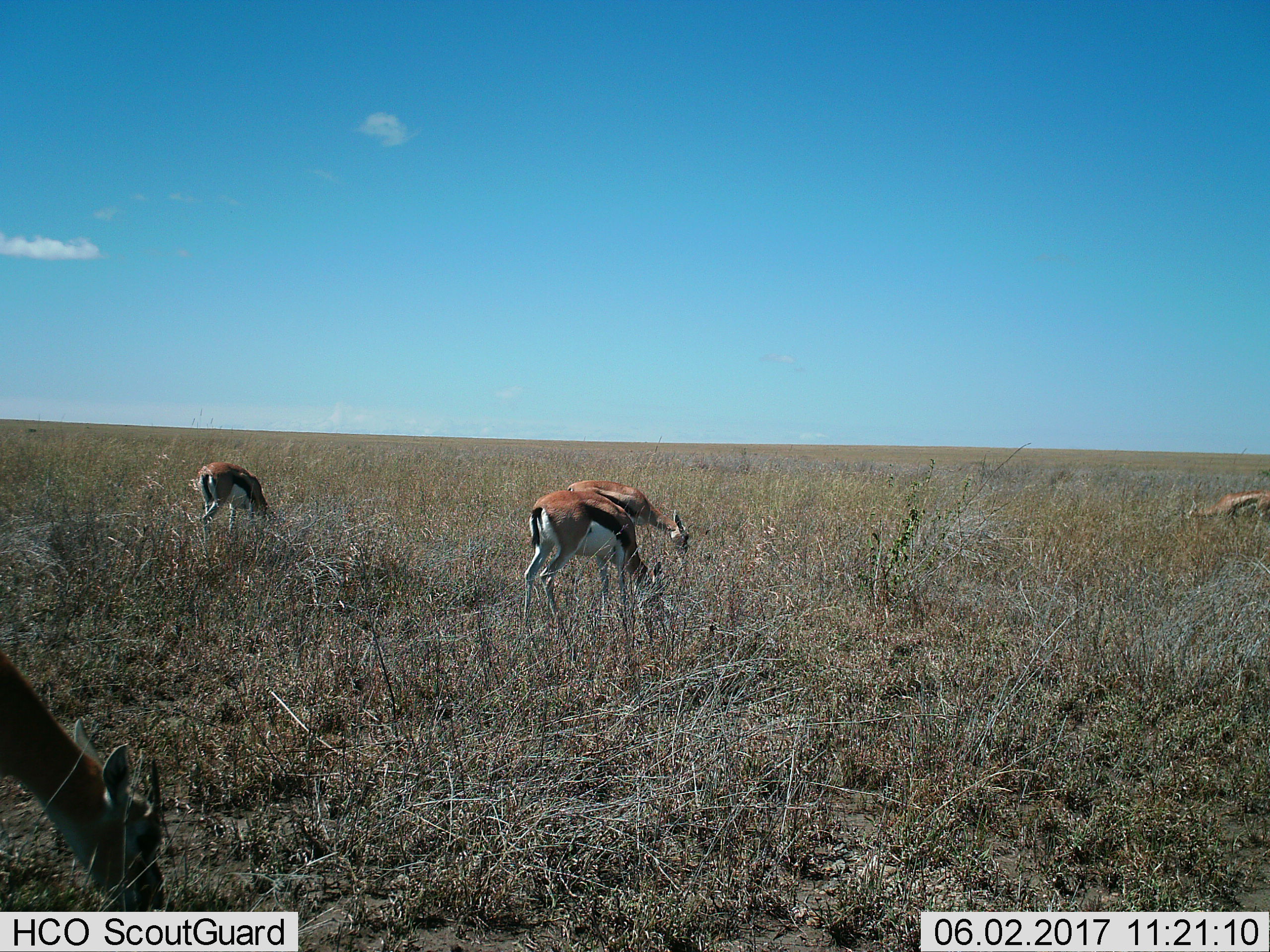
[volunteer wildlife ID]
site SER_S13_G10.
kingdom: Animalia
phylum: Chordata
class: Mammalia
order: Artiodactyla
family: Bovidae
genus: Eudorcas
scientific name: Eudorcas thomsonii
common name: thomson's gazelle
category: gazellethomsons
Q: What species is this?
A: Gazellethomsons (thomson's gazelle) (Eudorcas thomsonii).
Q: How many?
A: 5.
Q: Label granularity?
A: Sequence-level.